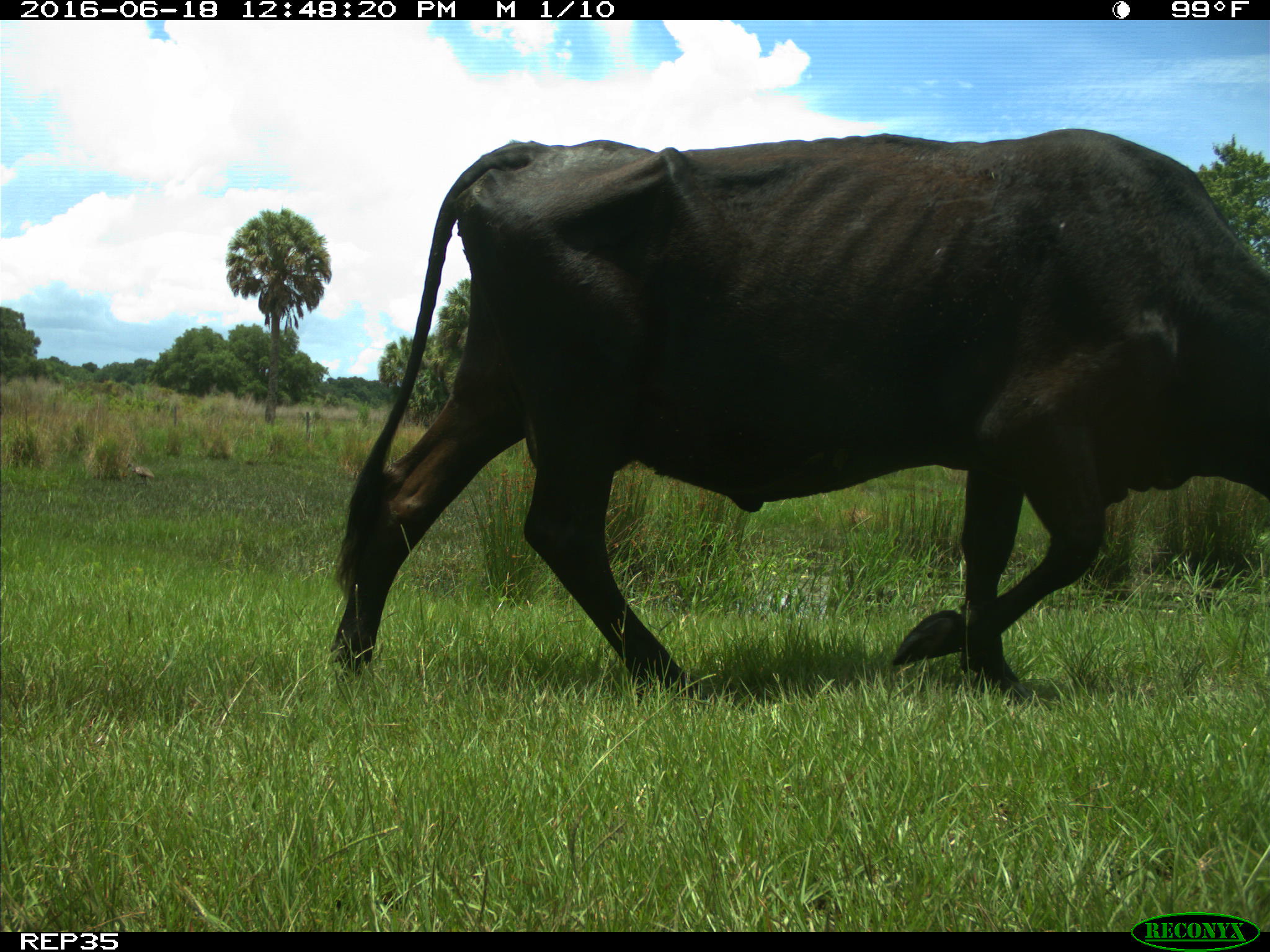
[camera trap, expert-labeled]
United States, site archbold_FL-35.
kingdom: Animalia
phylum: Chordata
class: Mammalia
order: Artiodactyla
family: Bovidae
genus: Bos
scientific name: Bos taurus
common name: domestic cow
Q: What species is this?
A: Bos taurus (domestic cow).